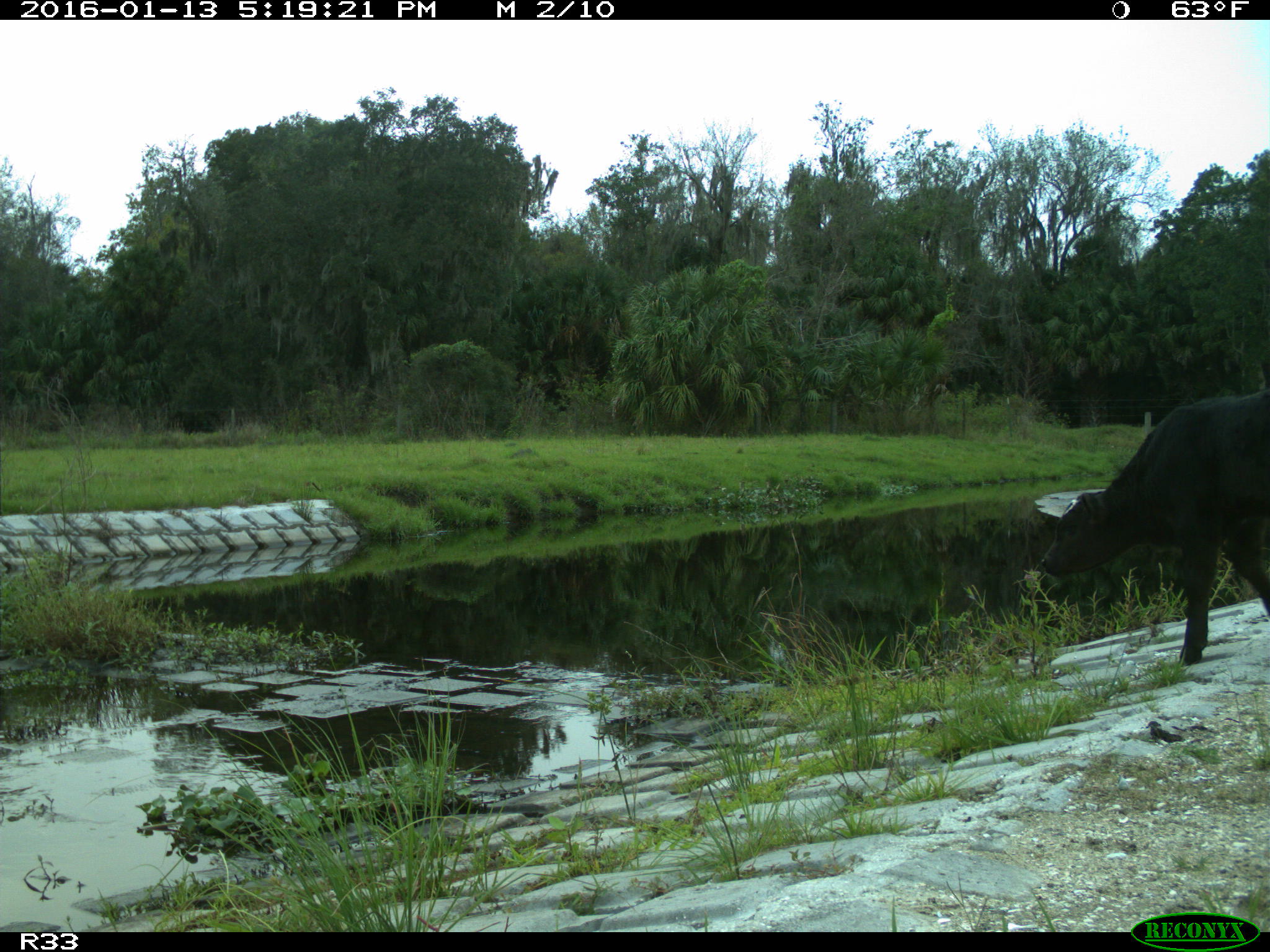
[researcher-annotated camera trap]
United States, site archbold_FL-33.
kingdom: Animalia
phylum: Chordata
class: Mammalia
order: Artiodactyla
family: Bovidae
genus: Bos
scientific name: Bos taurus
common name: domestic cow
Bos taurus (domestic cow).